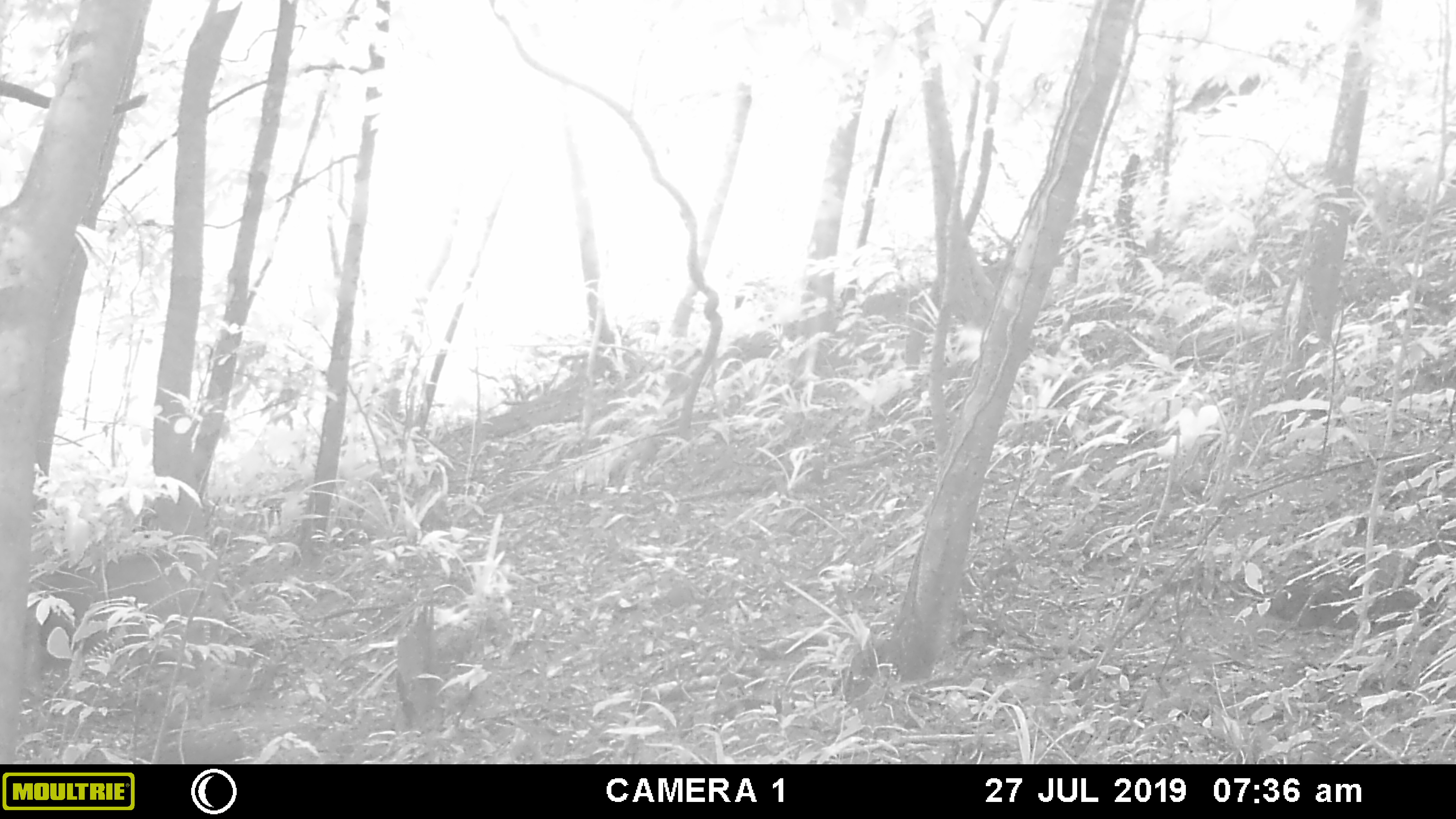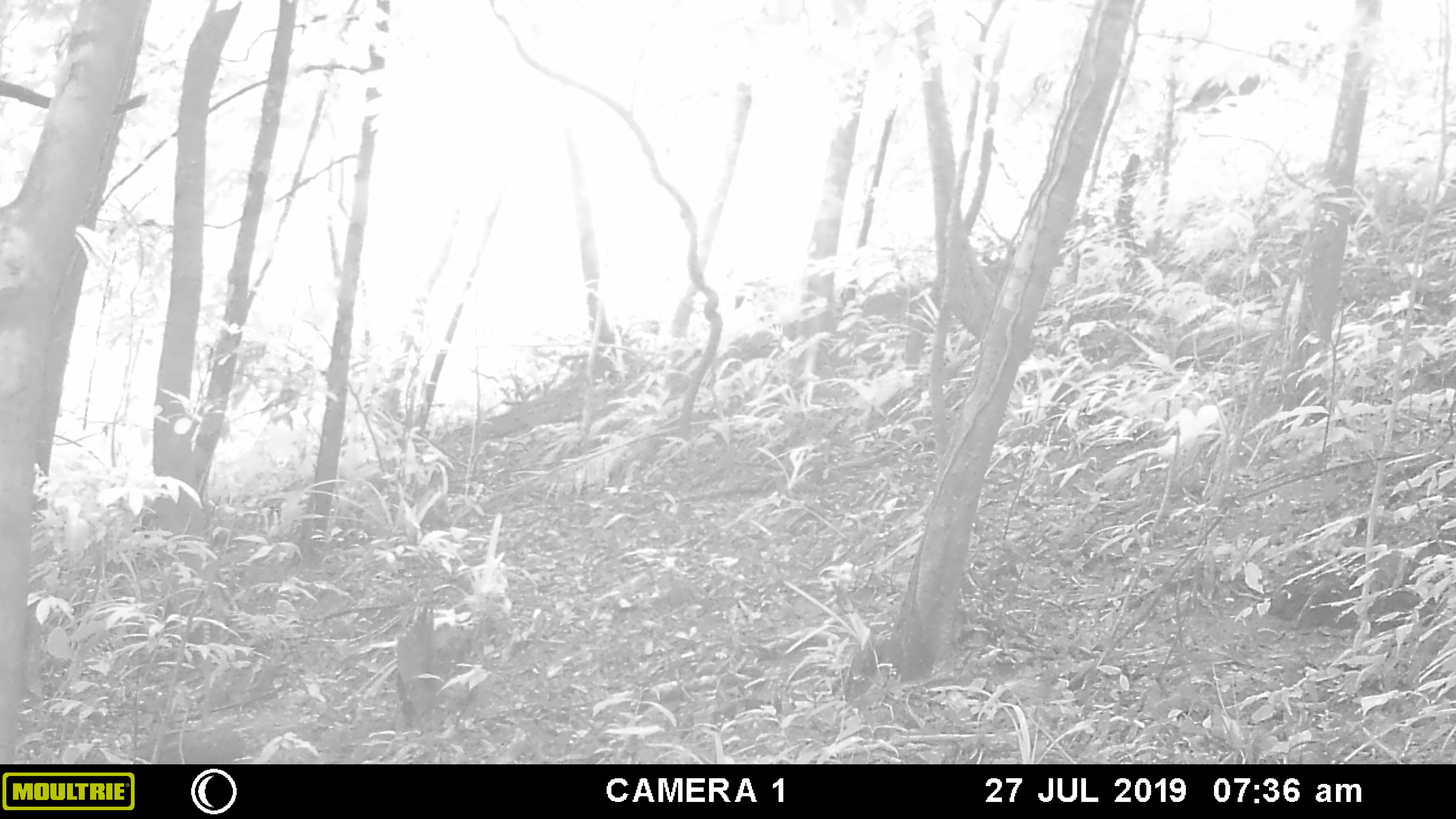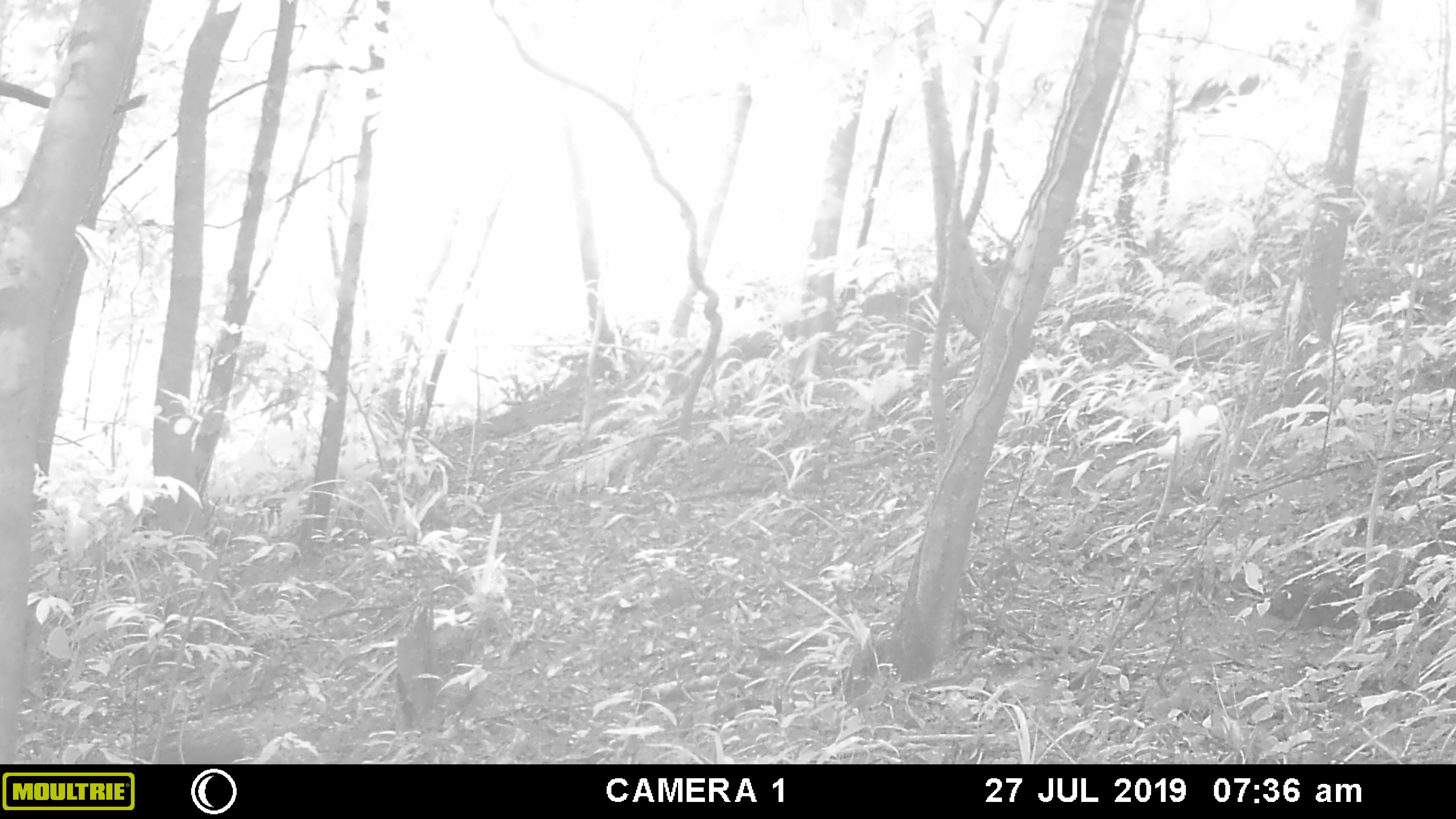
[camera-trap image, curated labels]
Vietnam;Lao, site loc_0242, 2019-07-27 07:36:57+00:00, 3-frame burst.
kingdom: Animalia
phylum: Chordata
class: Mammalia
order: Artiodactyla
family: Suidae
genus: Sus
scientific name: Sus scrofa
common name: eurasian wild pig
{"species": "eurasian wild pig (Sus scrofa)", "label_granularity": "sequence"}